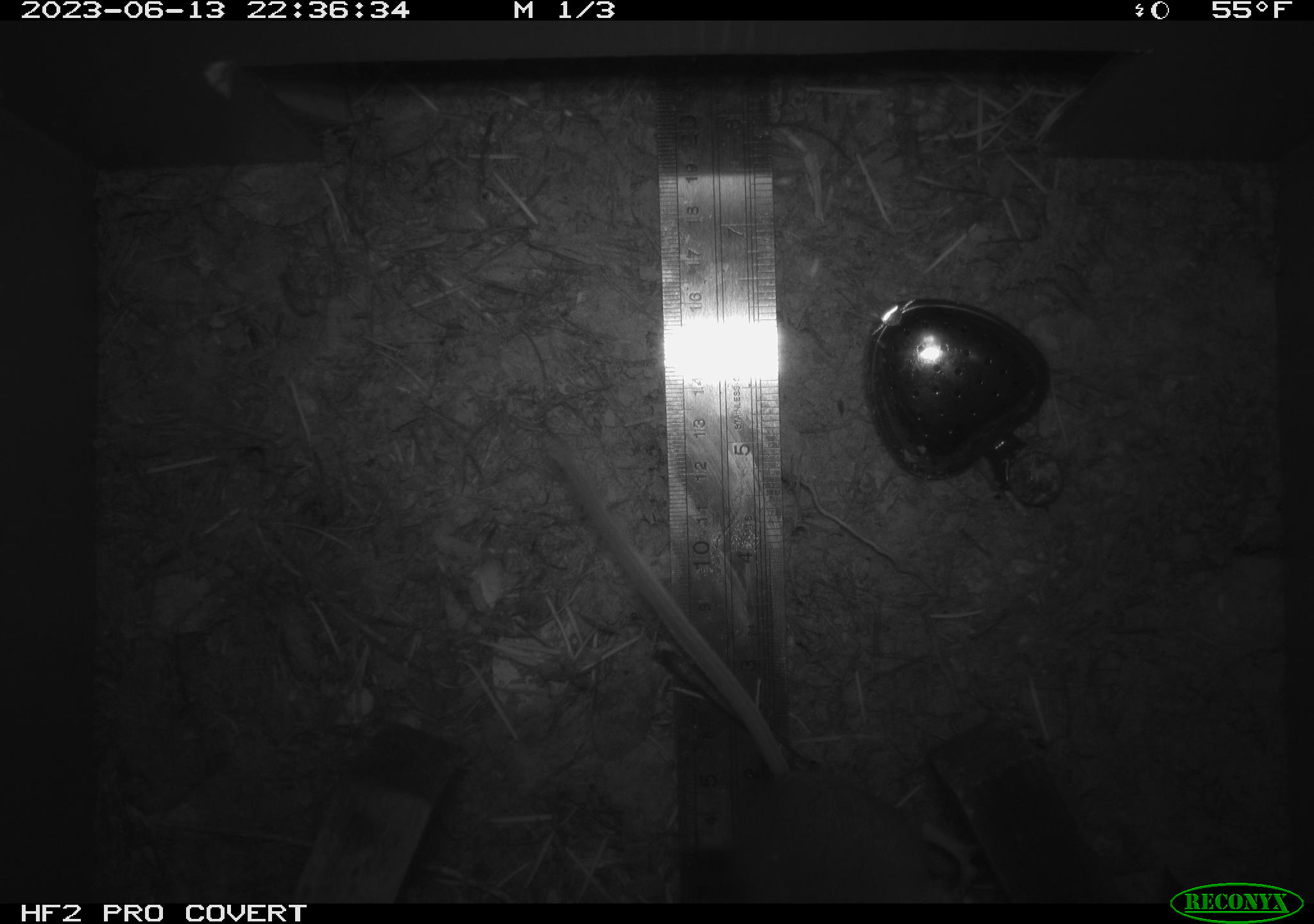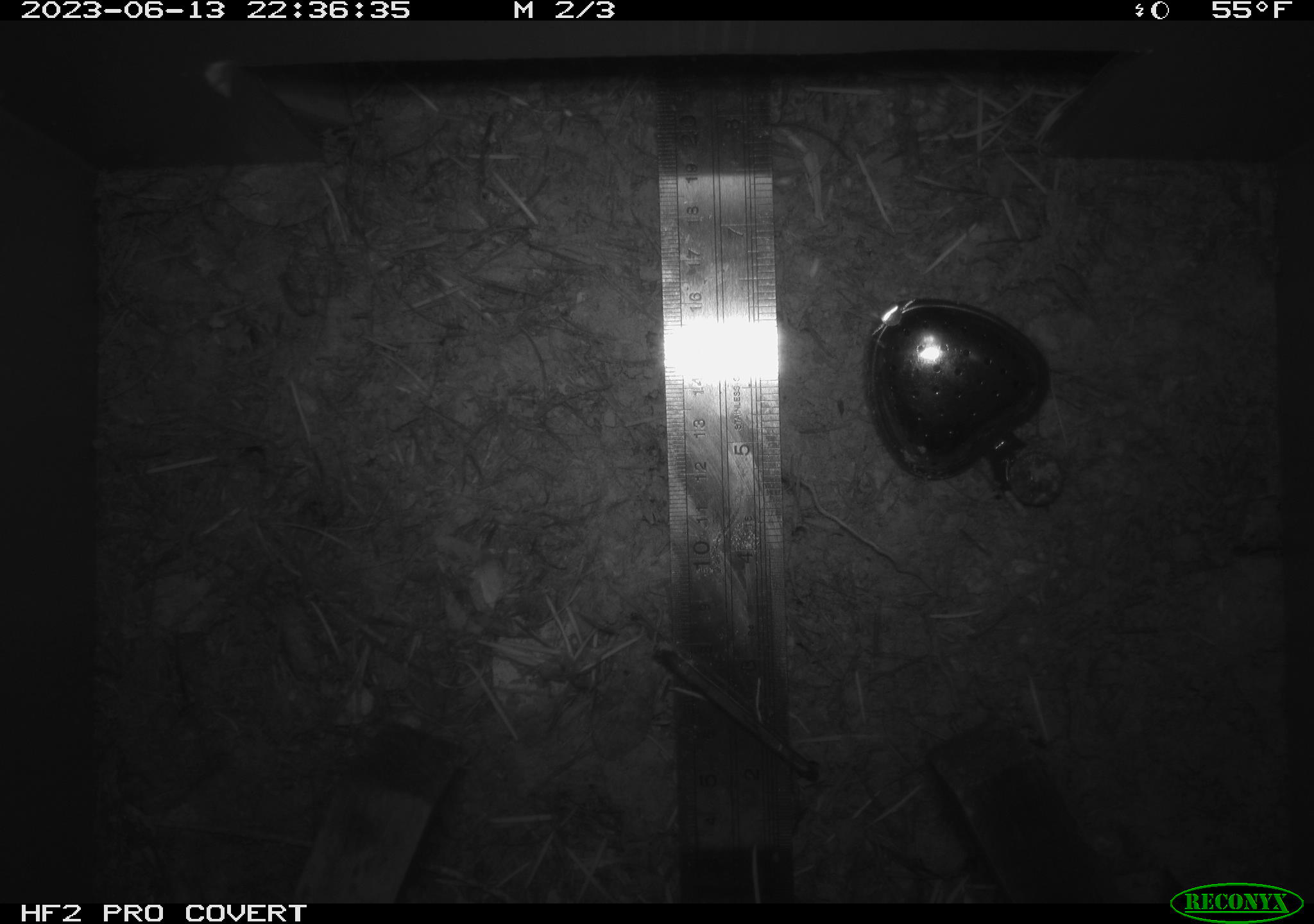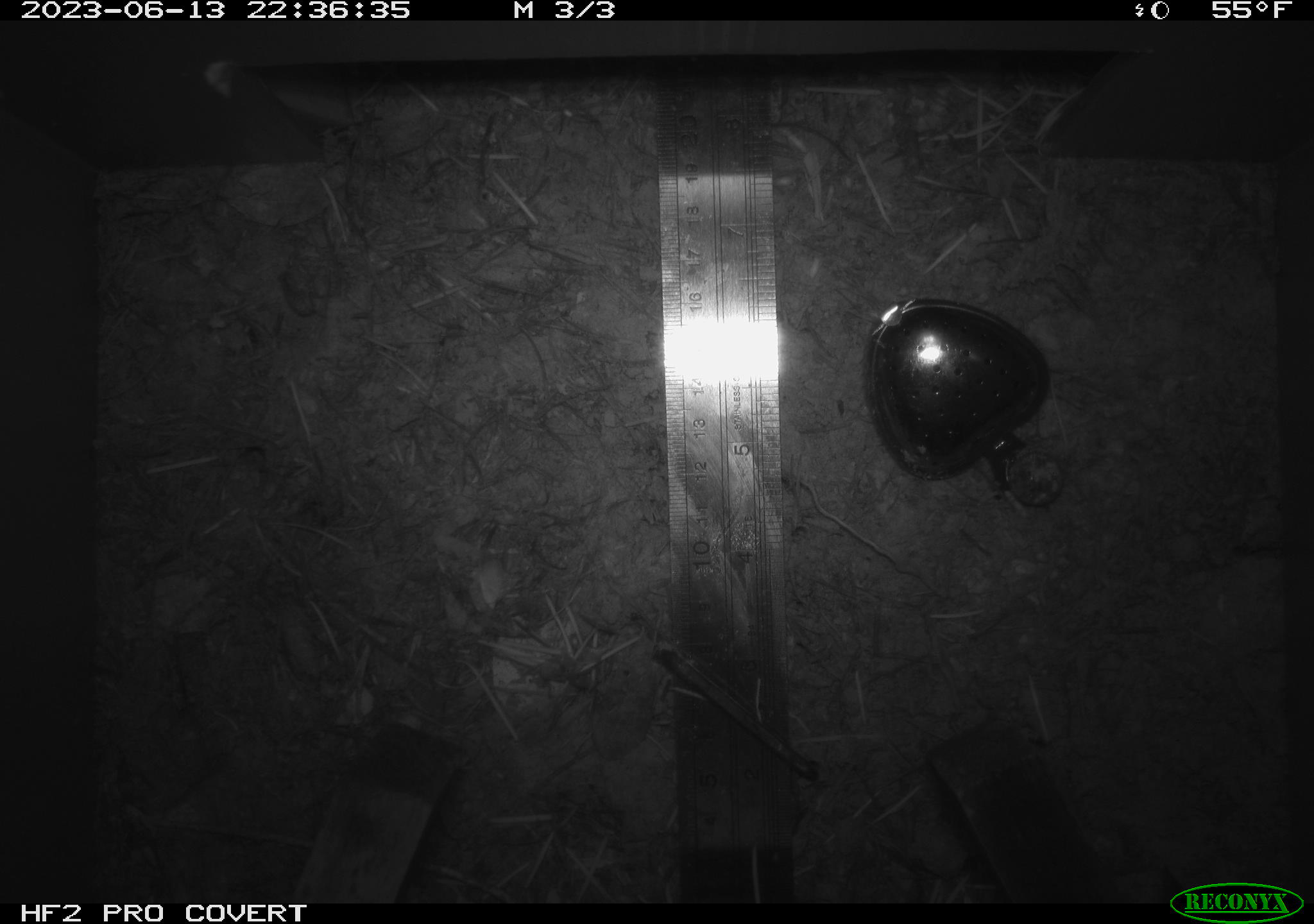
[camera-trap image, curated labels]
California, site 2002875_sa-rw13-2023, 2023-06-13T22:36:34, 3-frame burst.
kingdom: Animalia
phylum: Chordata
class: Mammalia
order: Rodentia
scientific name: Rodentia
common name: mouse species